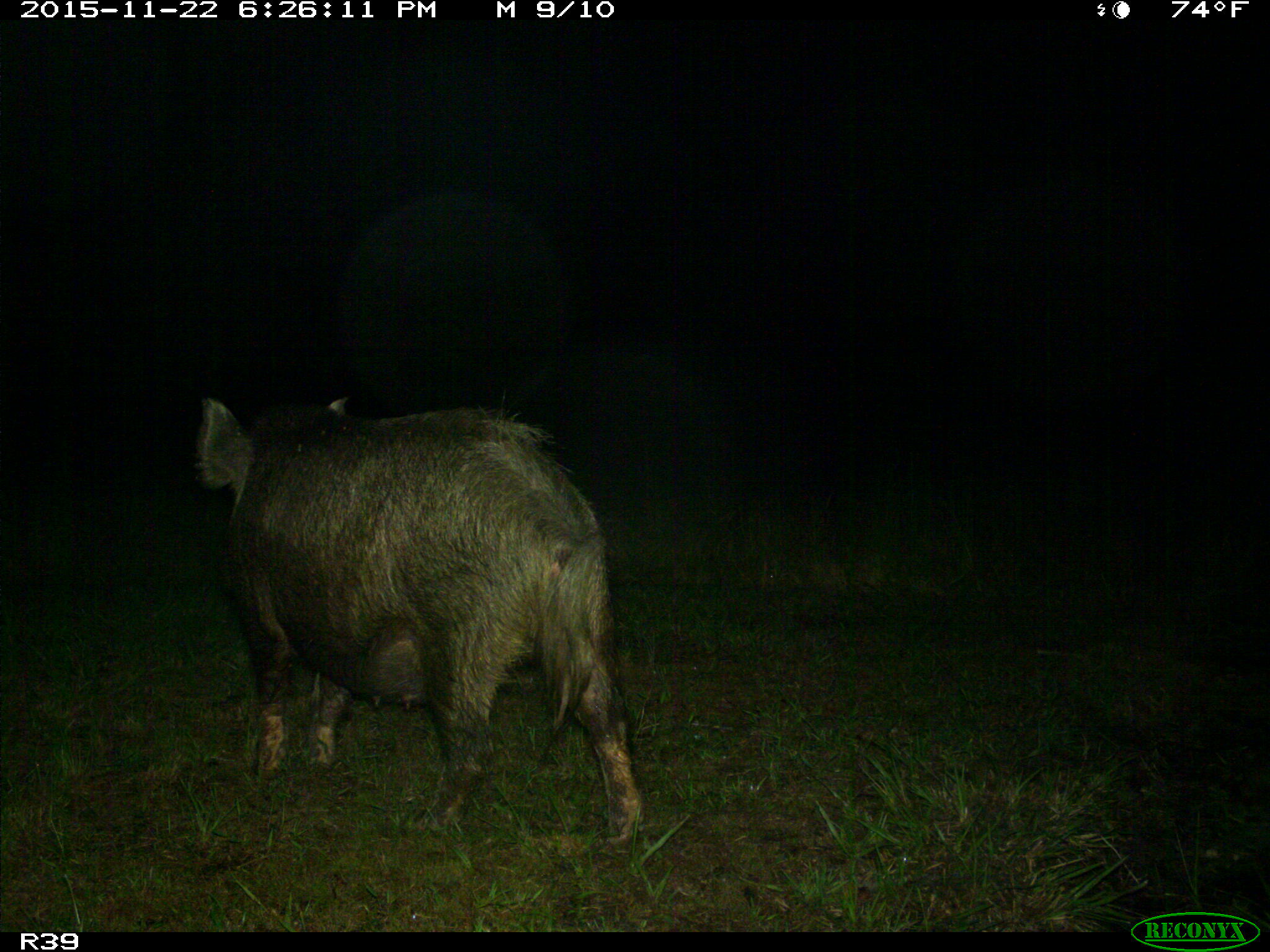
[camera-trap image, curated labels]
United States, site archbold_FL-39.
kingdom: Animalia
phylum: Chordata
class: Mammalia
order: Artiodactyla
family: Suidae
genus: Sus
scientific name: Sus scrofa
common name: wild boar